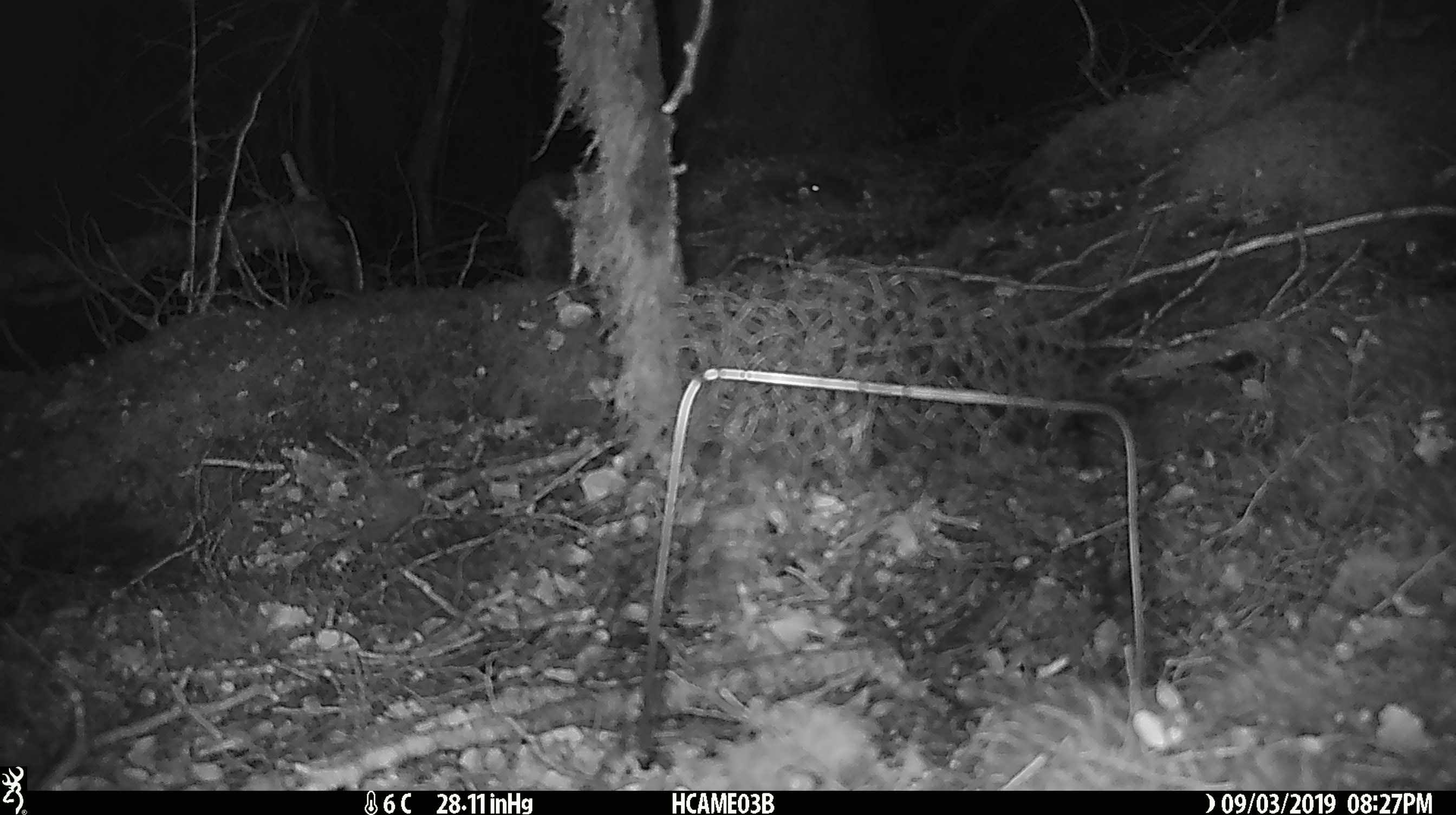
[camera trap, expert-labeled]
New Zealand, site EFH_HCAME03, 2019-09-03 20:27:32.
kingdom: Animalia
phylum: Chordata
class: Mammalia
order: Rodentia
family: Muridae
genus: Mus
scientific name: Mus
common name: mouse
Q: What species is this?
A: Mouse (Mus).